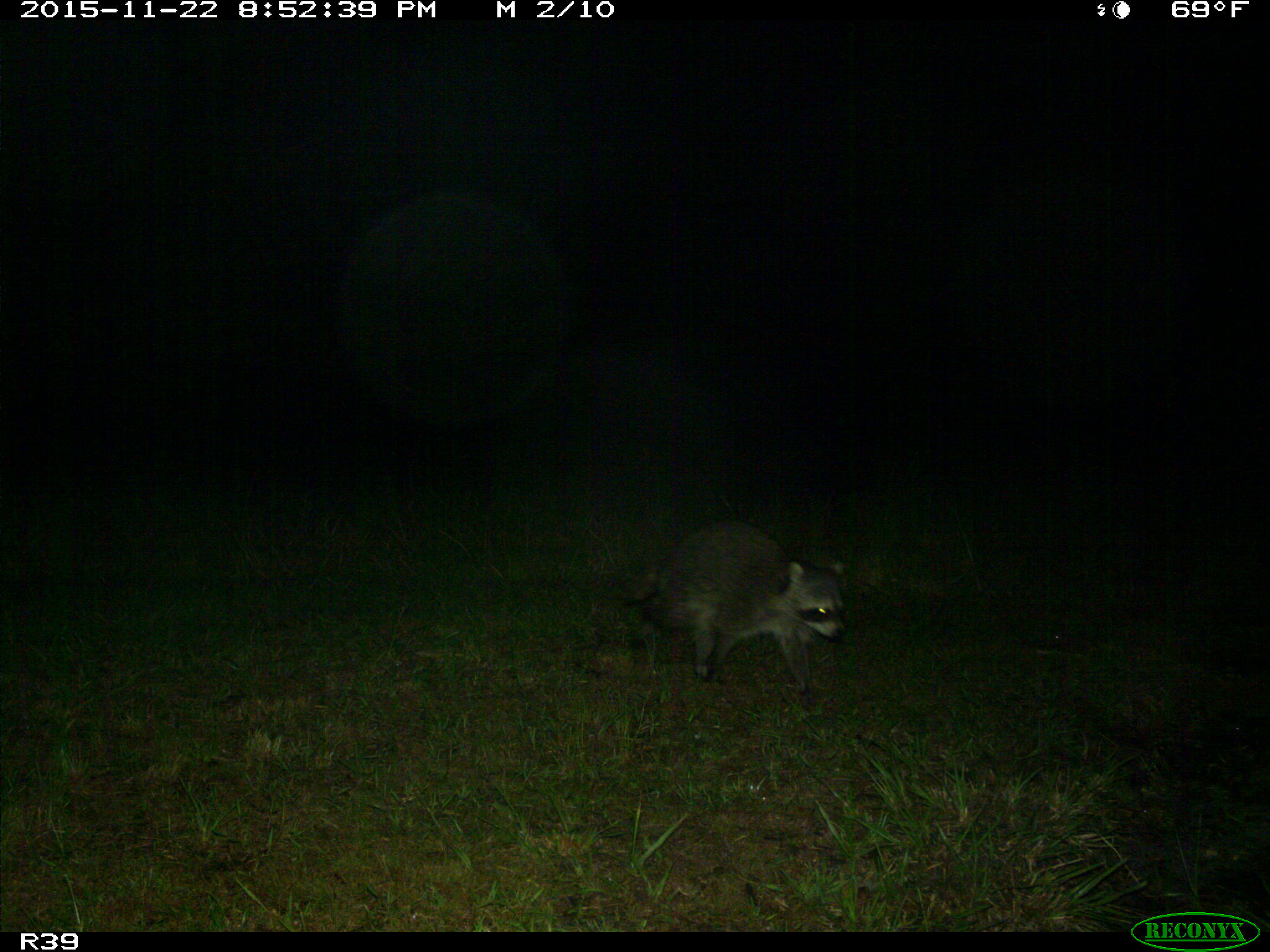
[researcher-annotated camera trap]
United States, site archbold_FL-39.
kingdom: Animalia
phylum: Chordata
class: Mammalia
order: Carnivora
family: Procyonidae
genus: Procyon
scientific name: Procyon lotor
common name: common raccoon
Procyon lotor (common raccoon).